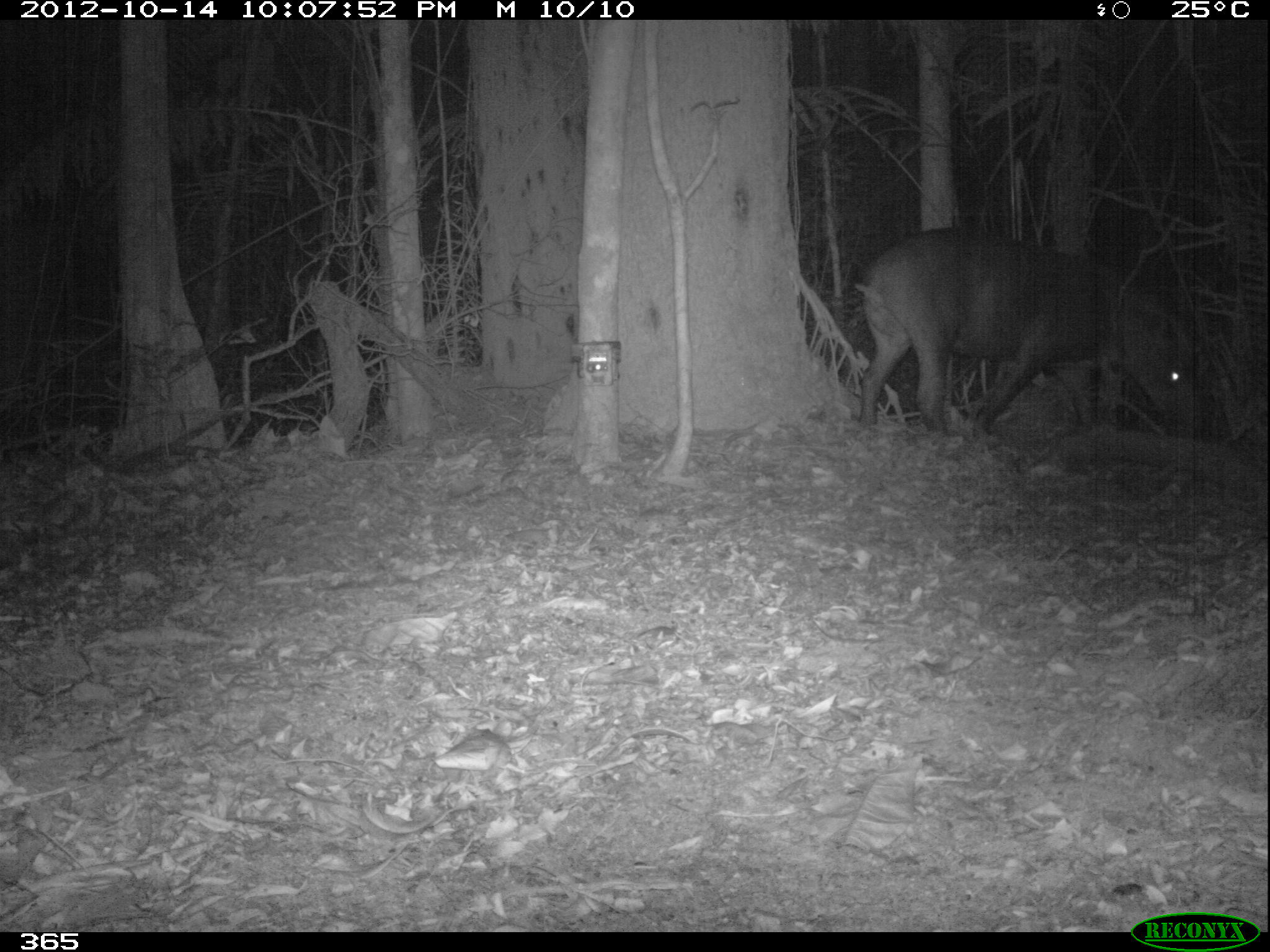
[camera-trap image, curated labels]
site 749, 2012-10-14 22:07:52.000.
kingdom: Animalia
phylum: Chordata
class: Mammalia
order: Perissodactyla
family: Tapiridae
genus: Tapirus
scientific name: Tapirus terrestris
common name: south american tapir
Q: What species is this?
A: Tapirus terrestris (south american tapir).